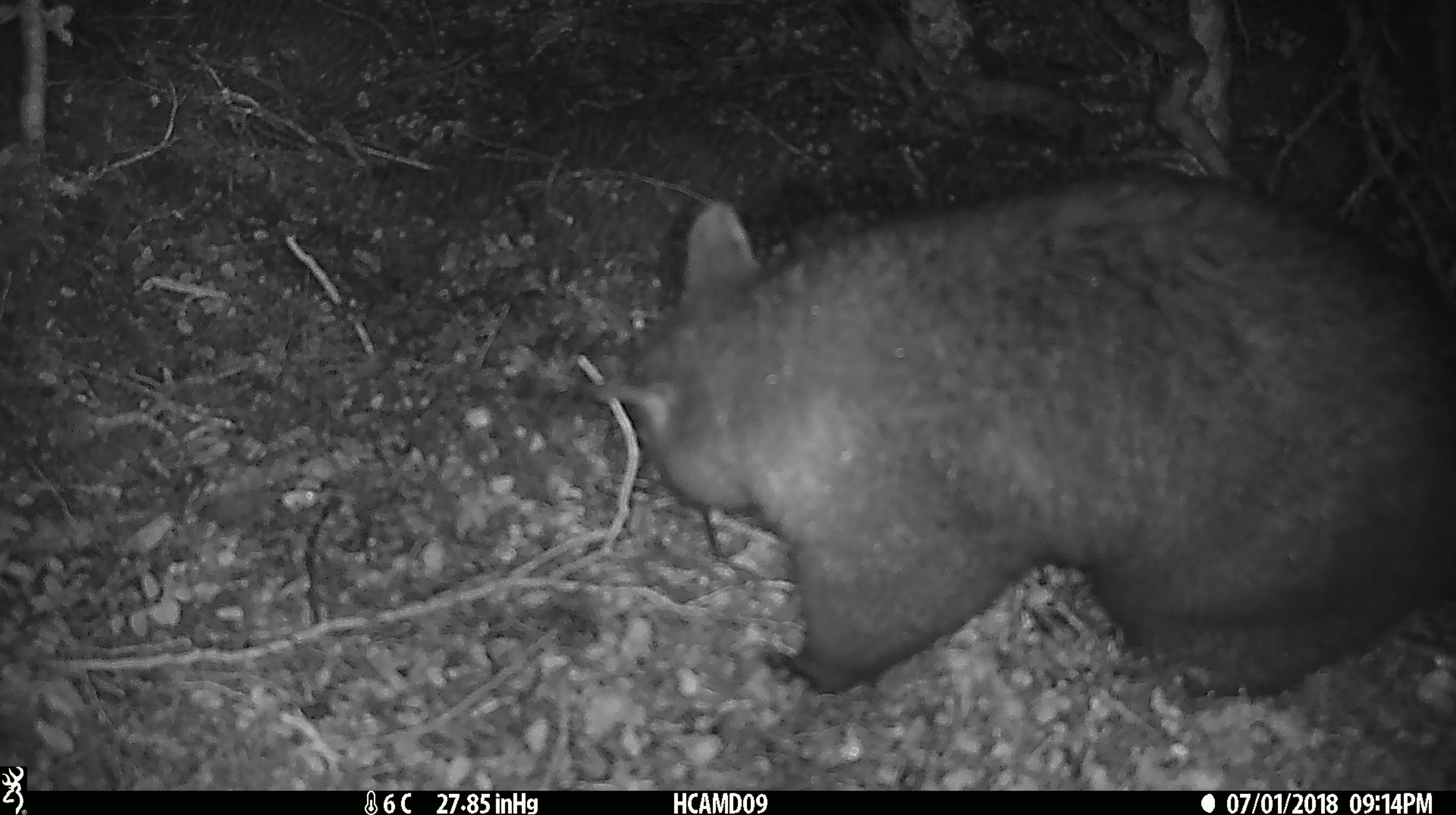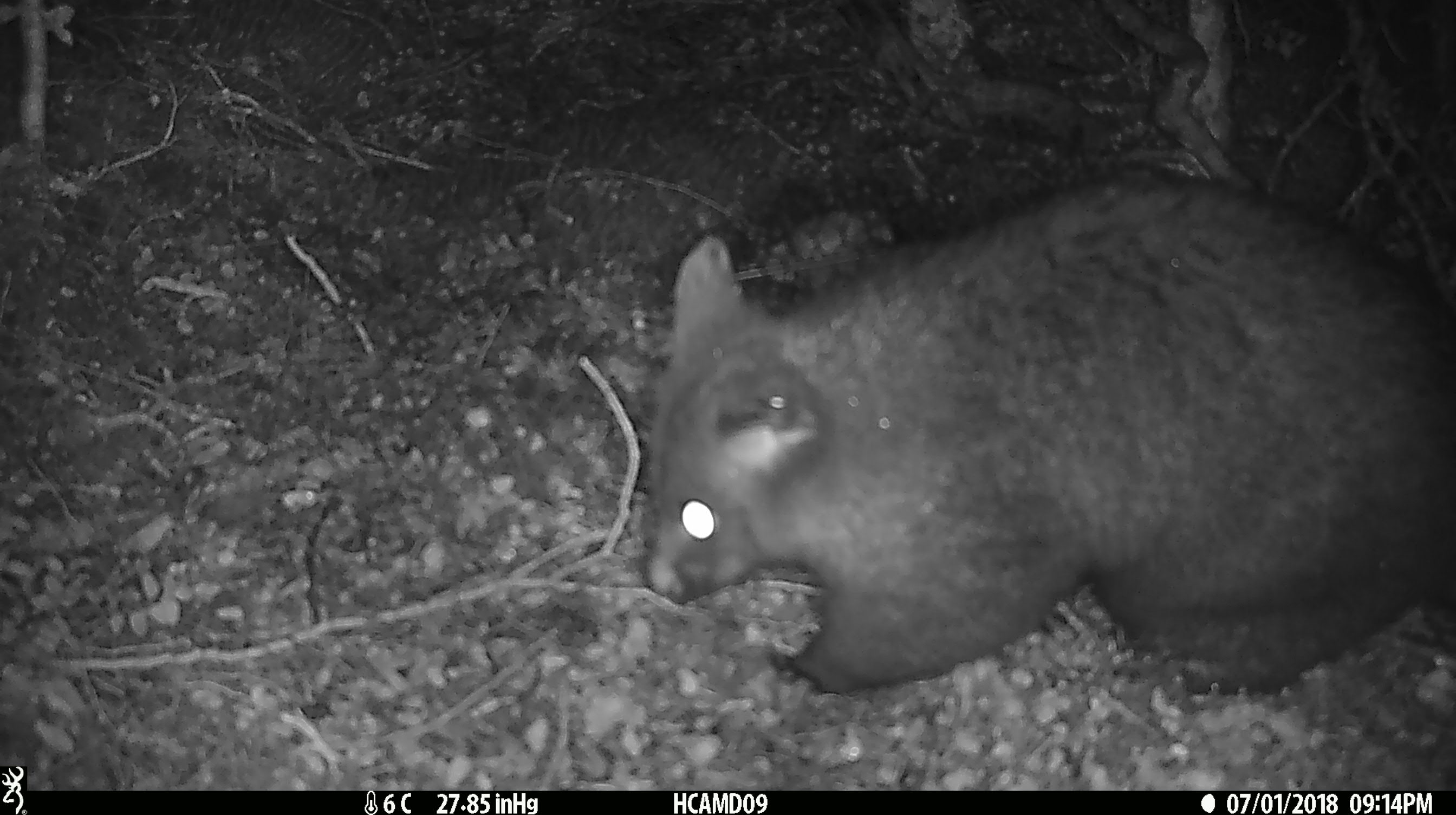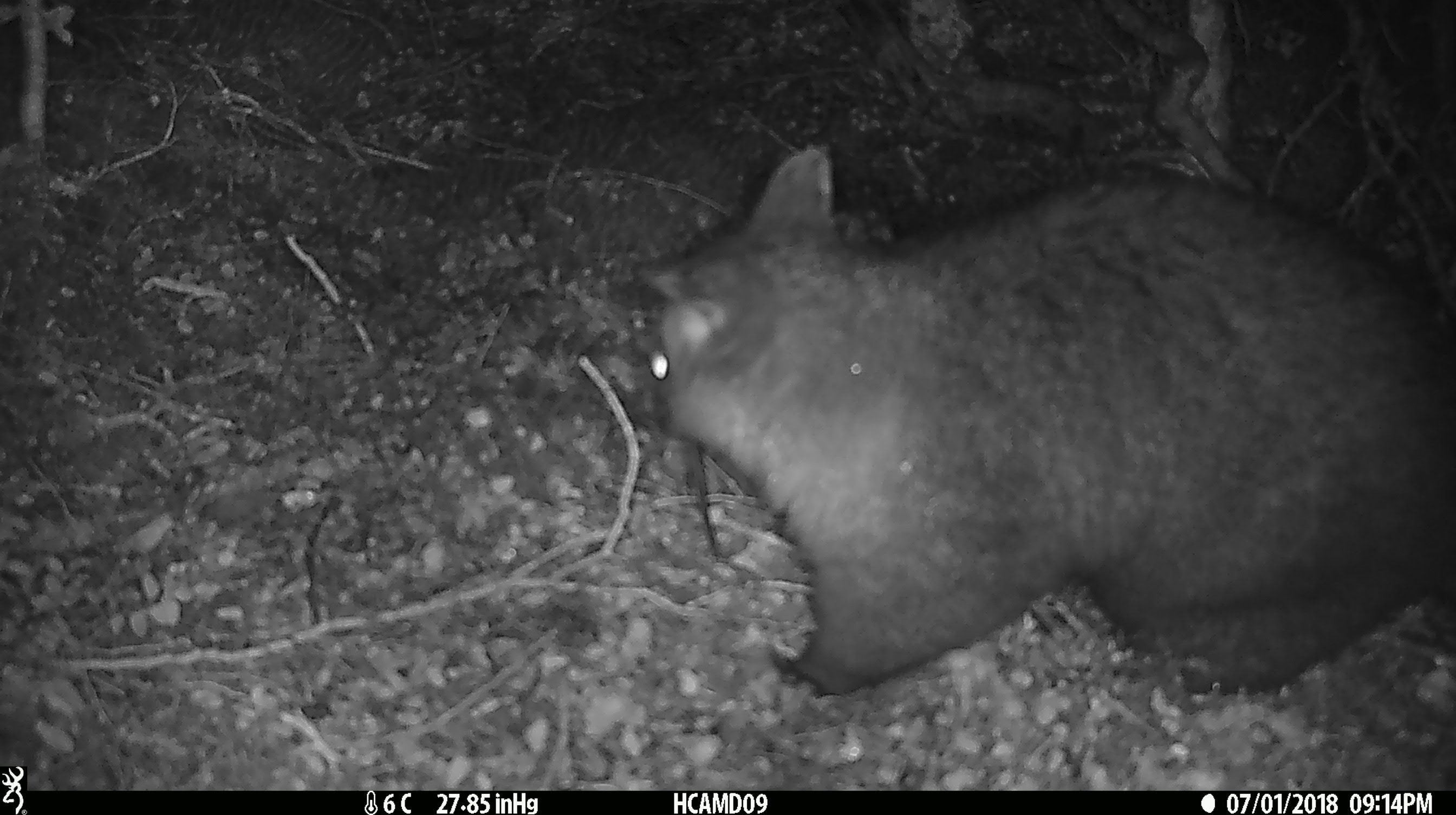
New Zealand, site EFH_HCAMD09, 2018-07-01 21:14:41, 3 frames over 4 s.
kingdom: Animalia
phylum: Chordata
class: Mammalia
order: Diprotodontia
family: Phalangeridae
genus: Trichosurus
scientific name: Trichosurus vulpecula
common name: common brushtail possum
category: possum